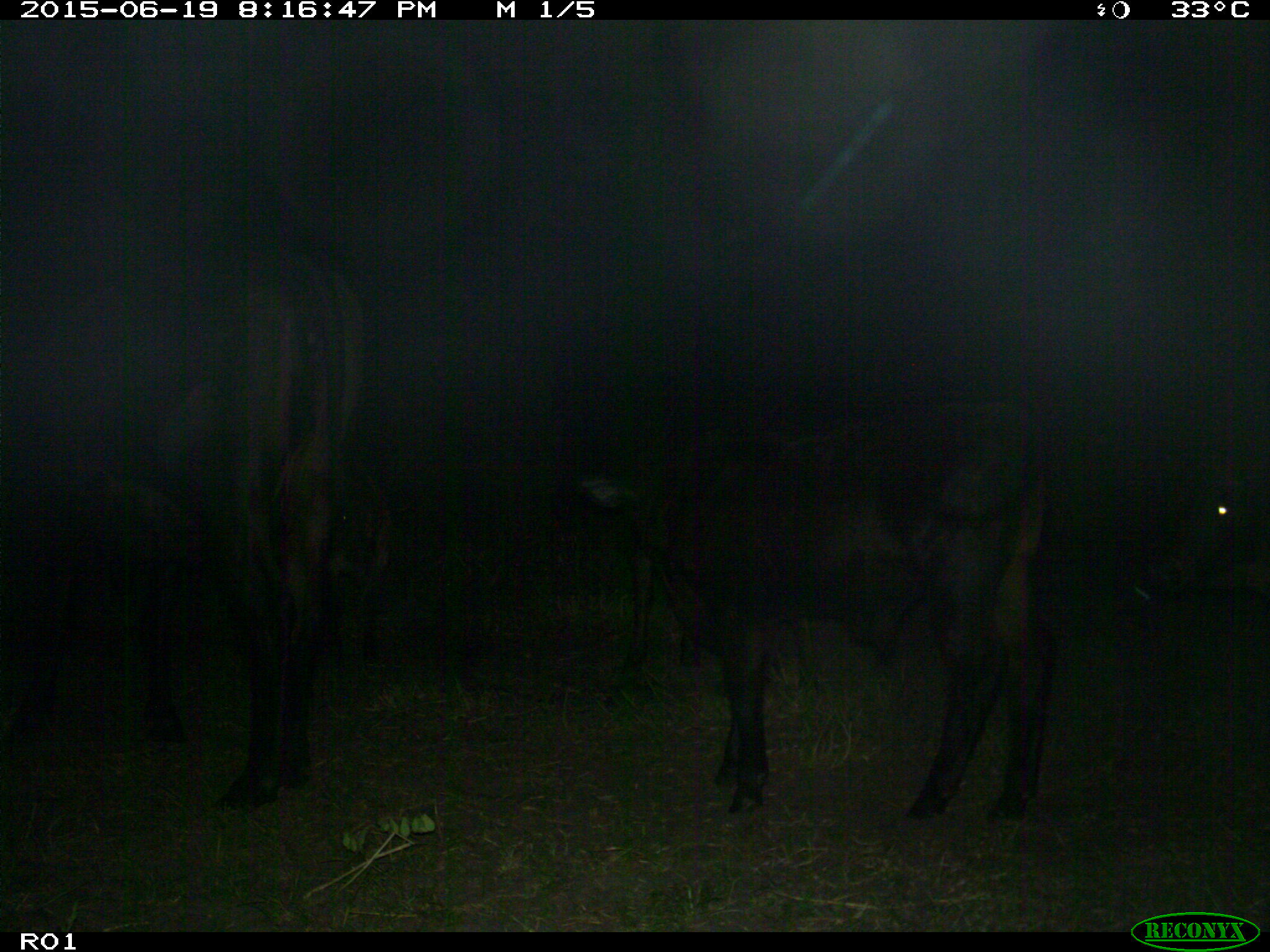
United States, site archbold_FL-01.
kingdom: Animalia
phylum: Chordata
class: Mammalia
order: Artiodactyla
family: Bovidae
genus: Bos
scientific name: Bos taurus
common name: domestic cow